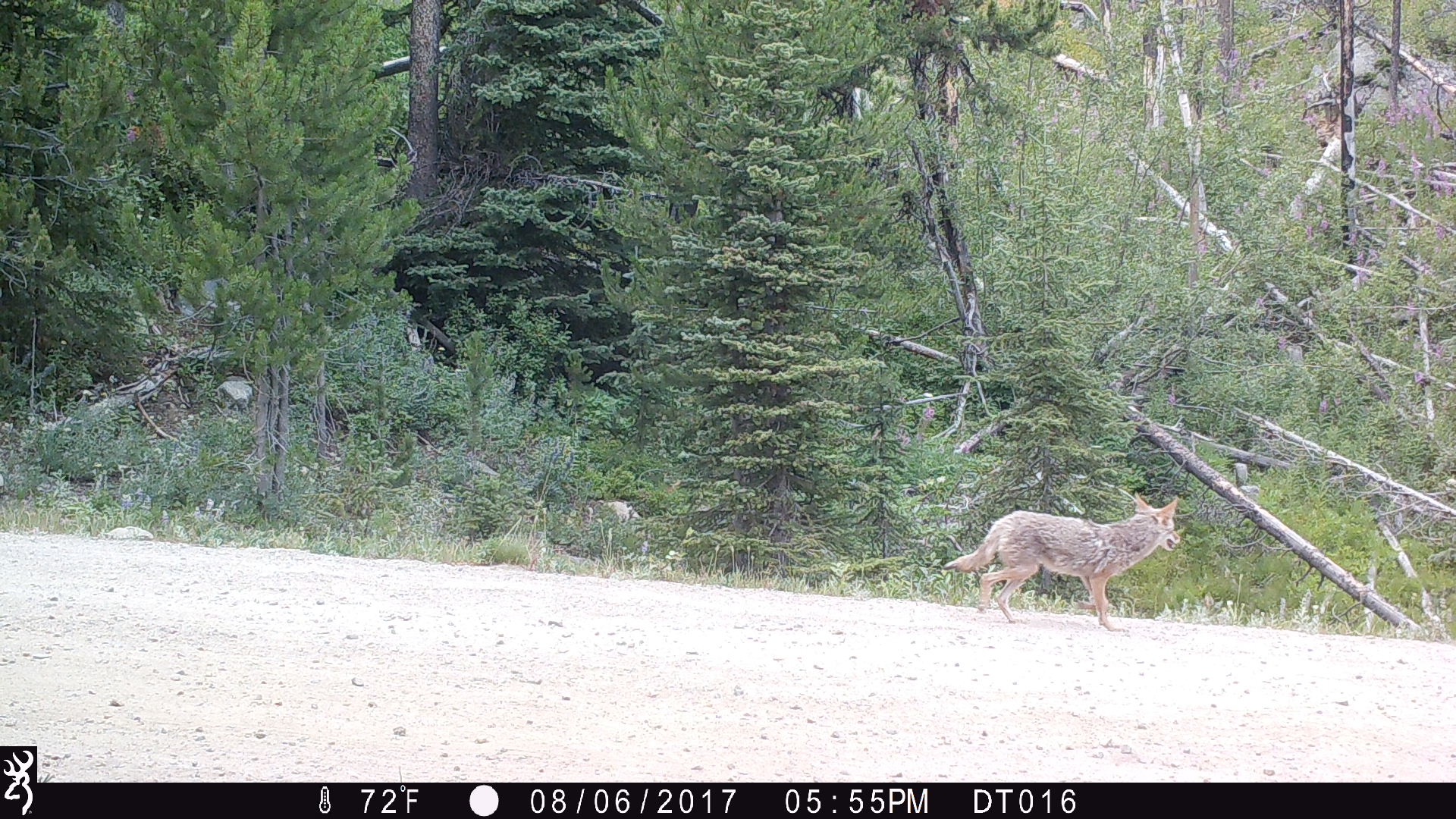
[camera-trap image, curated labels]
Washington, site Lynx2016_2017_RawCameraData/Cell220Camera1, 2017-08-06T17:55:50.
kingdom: Animalia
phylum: Chordata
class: Mammalia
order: Carnivora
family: Canidae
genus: Canis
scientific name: Canis latrans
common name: coyote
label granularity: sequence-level